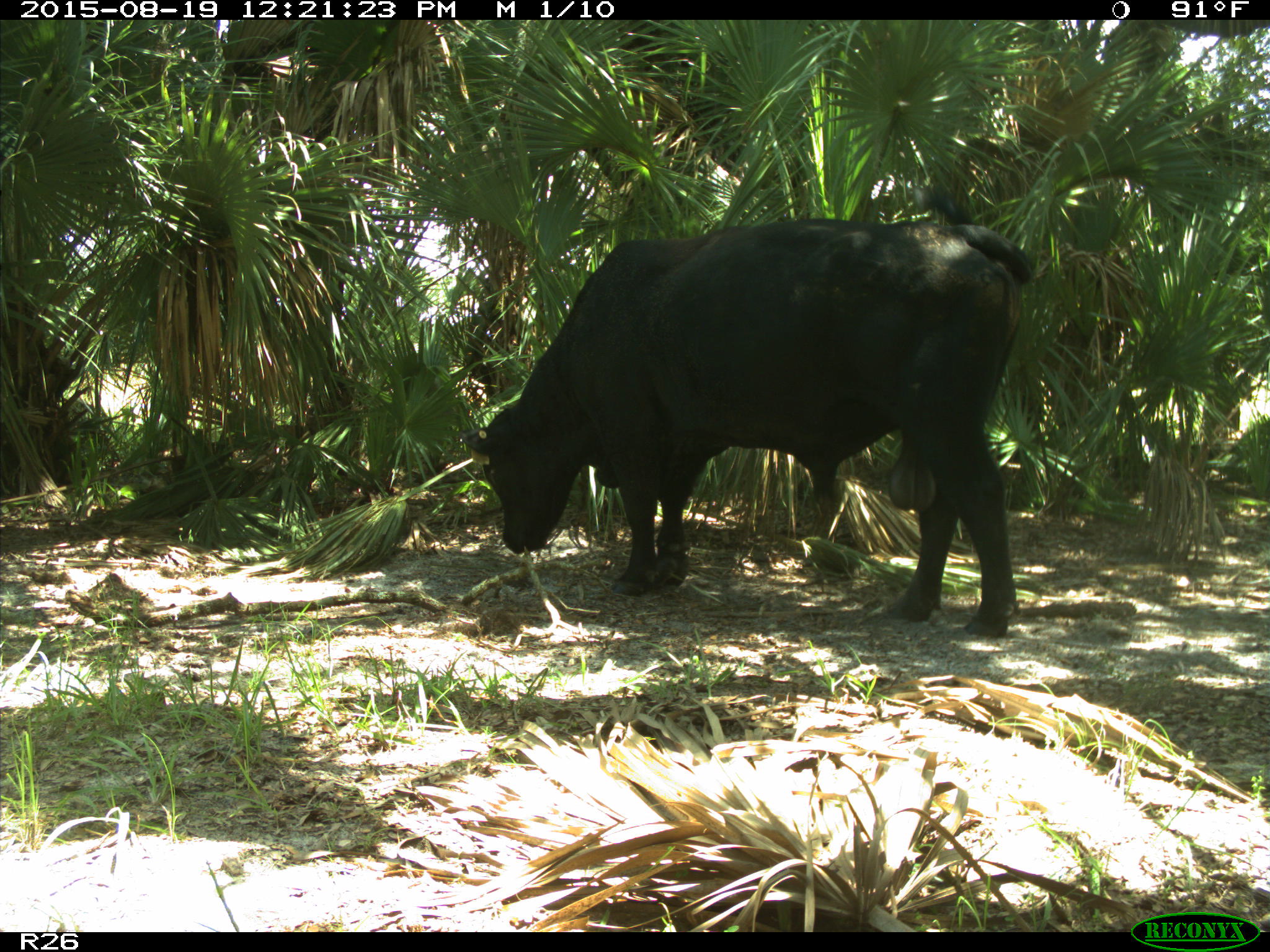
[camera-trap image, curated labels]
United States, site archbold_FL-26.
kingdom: Animalia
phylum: Chordata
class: Mammalia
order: Artiodactyla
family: Bovidae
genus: Bos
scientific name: Bos taurus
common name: domestic cow